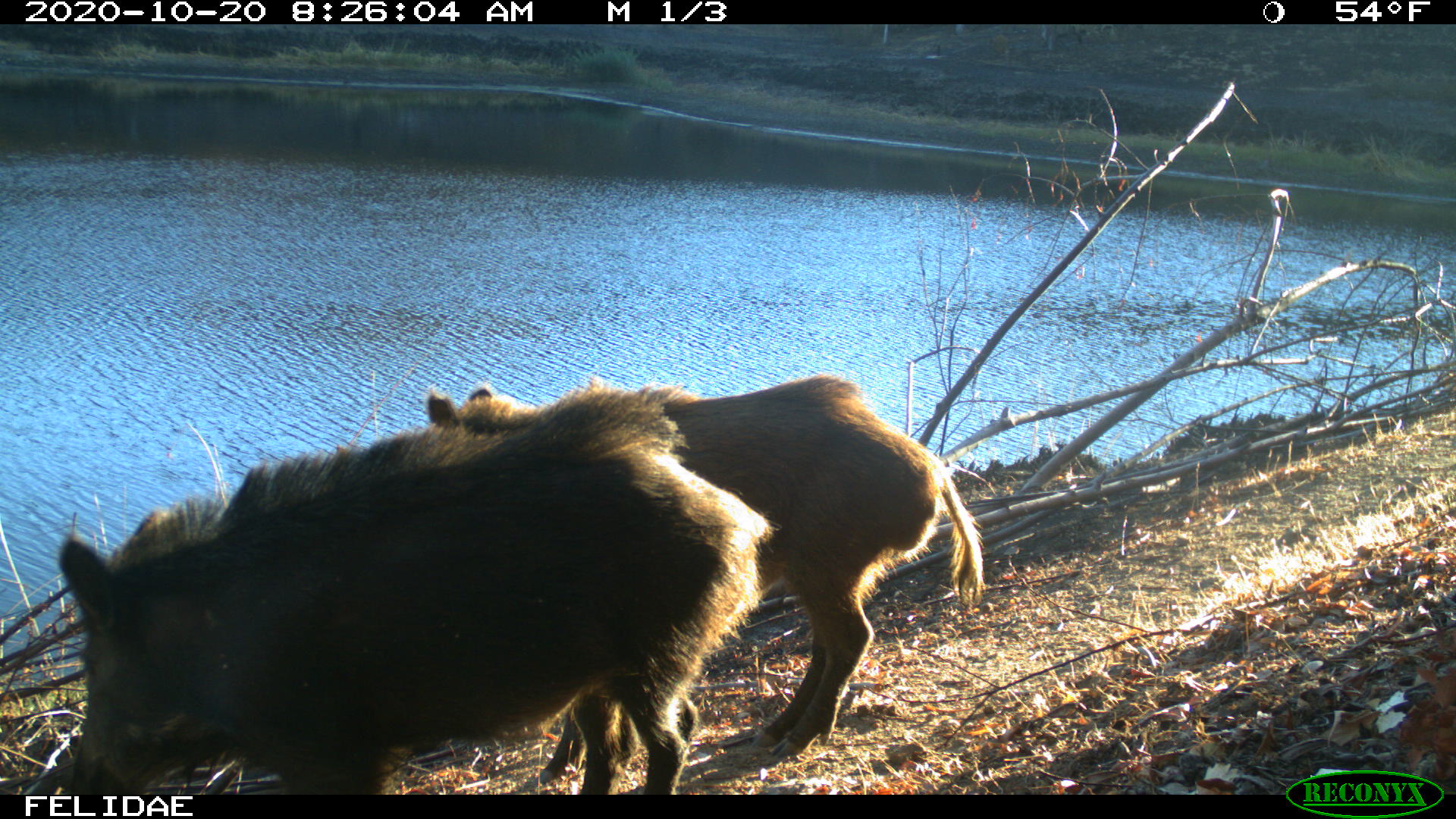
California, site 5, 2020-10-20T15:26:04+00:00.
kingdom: Animalia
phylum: Chordata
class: Mammalia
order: Artiodactyla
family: Suidae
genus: Sus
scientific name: Sus scrofa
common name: wild boar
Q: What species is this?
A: Wild boar (Sus scrofa).